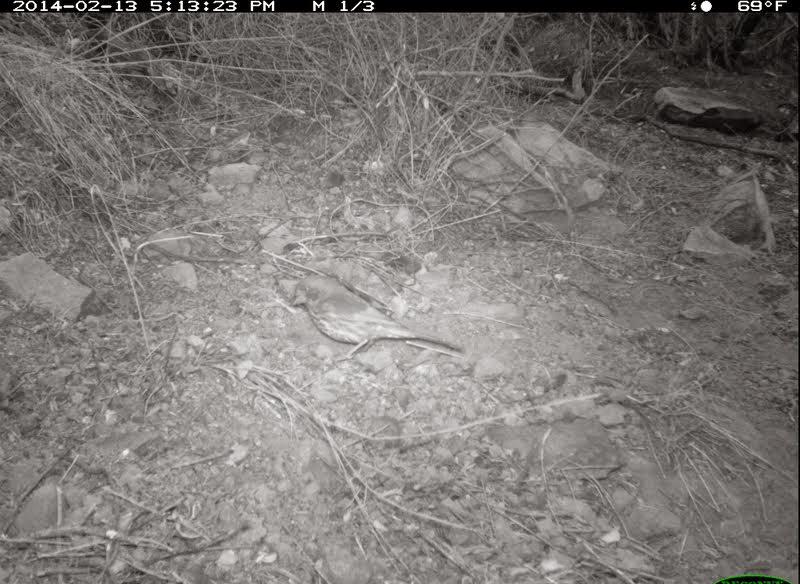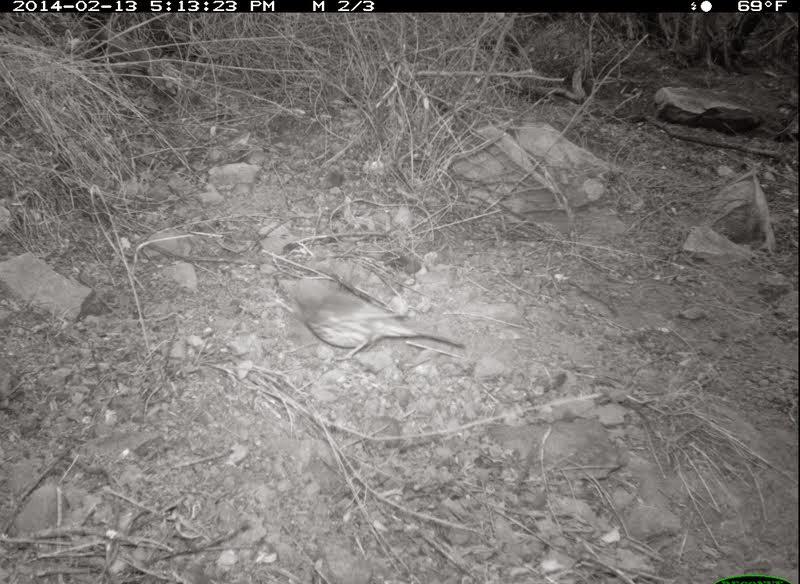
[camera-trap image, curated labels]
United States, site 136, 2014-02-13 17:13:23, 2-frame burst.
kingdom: Animalia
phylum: Chordata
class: Aves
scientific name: Aves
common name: bird